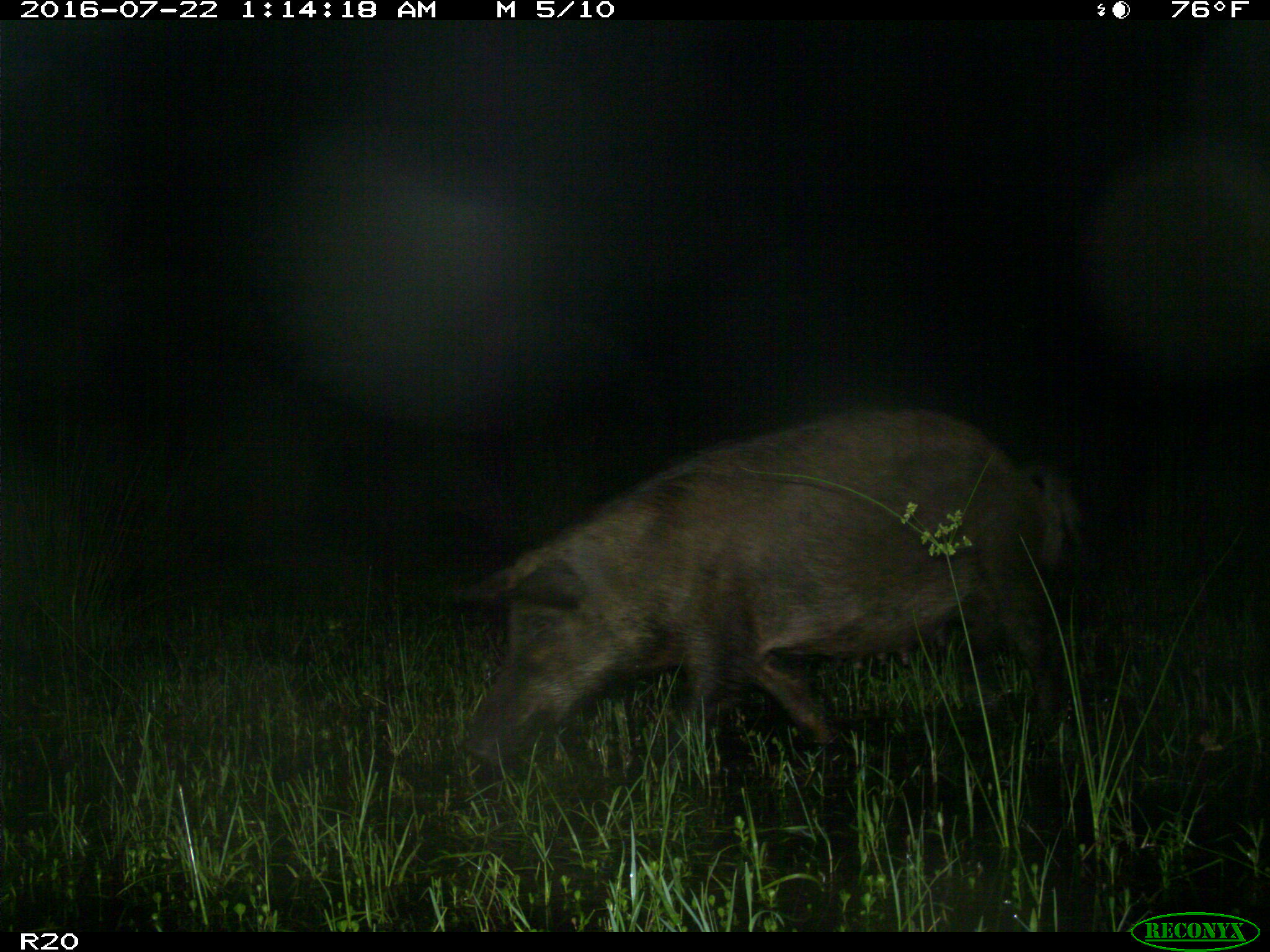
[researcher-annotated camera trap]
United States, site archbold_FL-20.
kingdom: Animalia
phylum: Chordata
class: Mammalia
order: Artiodactyla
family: Suidae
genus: Sus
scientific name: Sus scrofa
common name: wild boar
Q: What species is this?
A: Sus scrofa (wild boar).